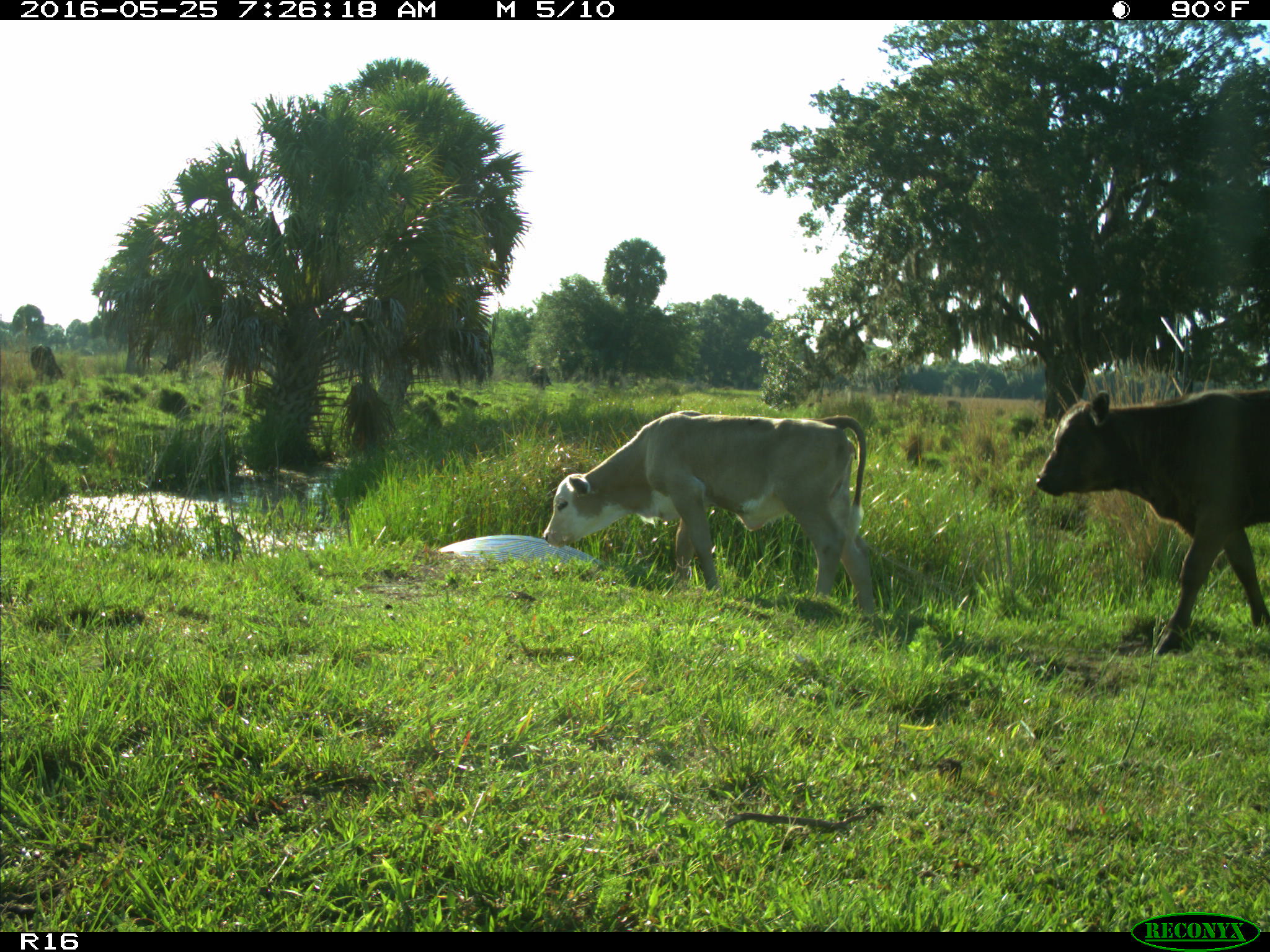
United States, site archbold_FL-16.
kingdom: Animalia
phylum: Chordata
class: Mammalia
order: Artiodactyla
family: Bovidae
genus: Bos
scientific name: Bos taurus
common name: domestic cow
Bos taurus (domestic cow).